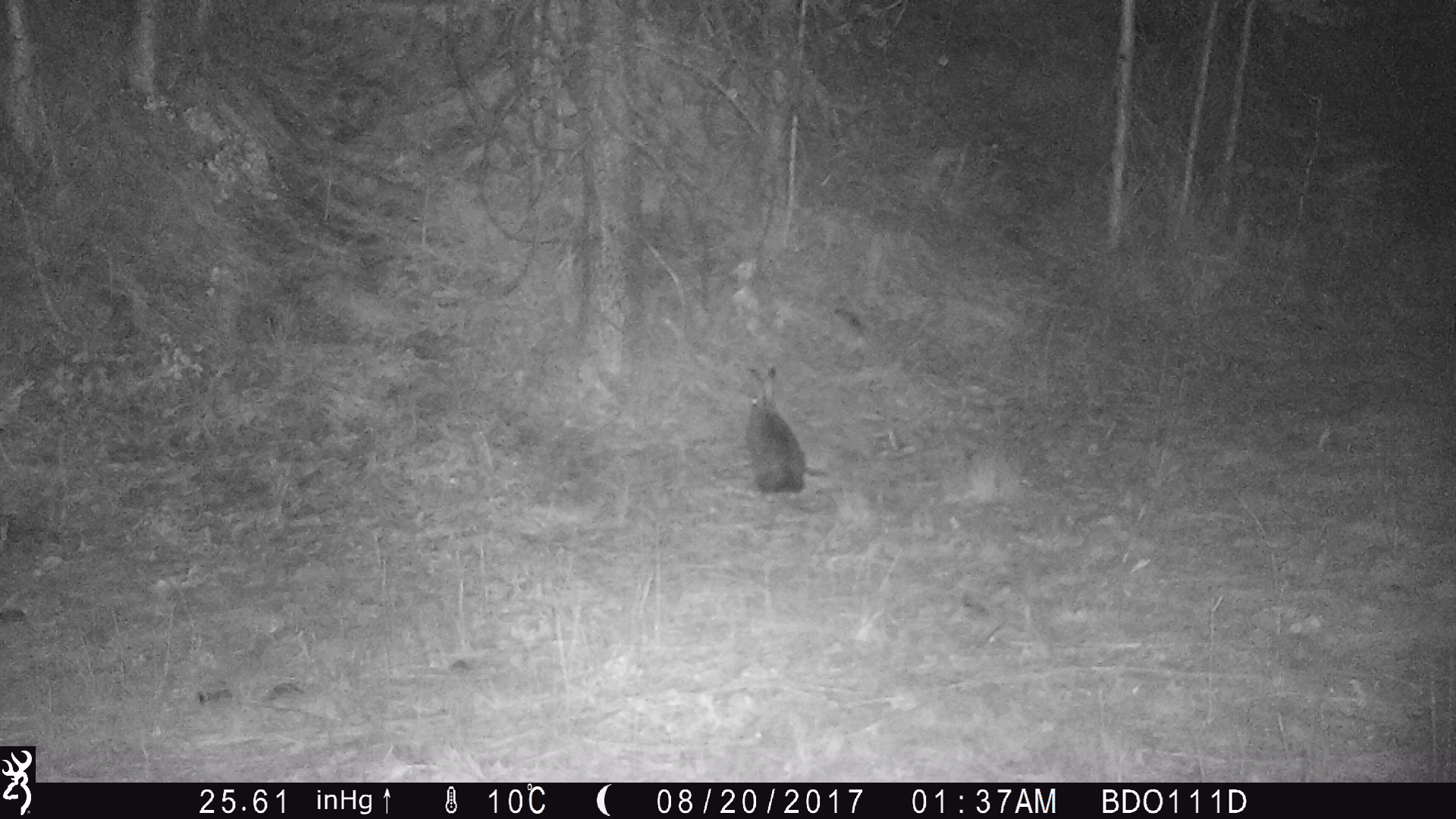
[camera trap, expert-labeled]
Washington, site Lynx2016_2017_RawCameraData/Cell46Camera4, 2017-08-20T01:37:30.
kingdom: Animalia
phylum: Chordata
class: Mammalia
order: Lagomorpha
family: Leporidae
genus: Lepus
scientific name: Lepus americanus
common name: snowshoe hare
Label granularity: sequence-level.